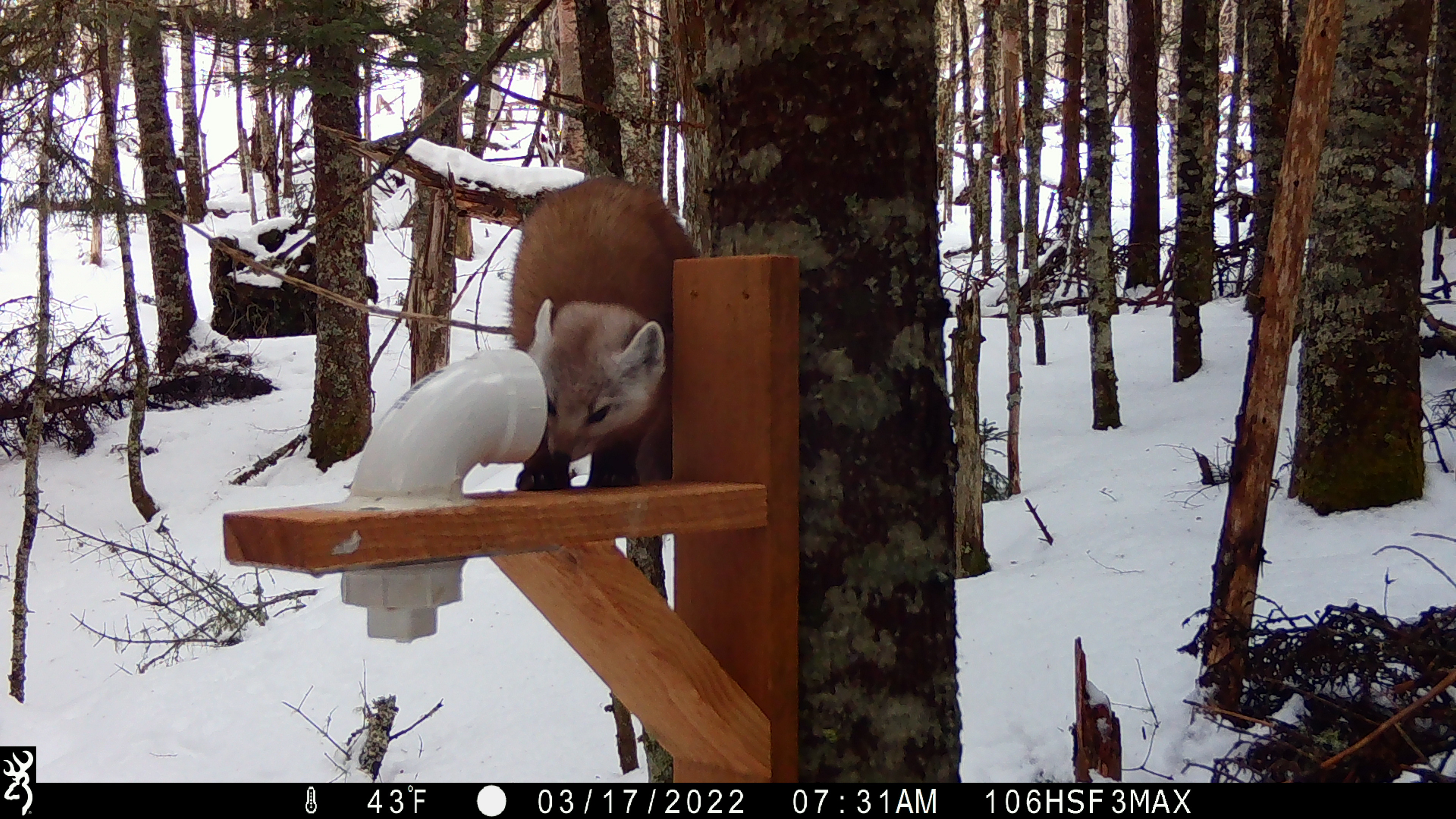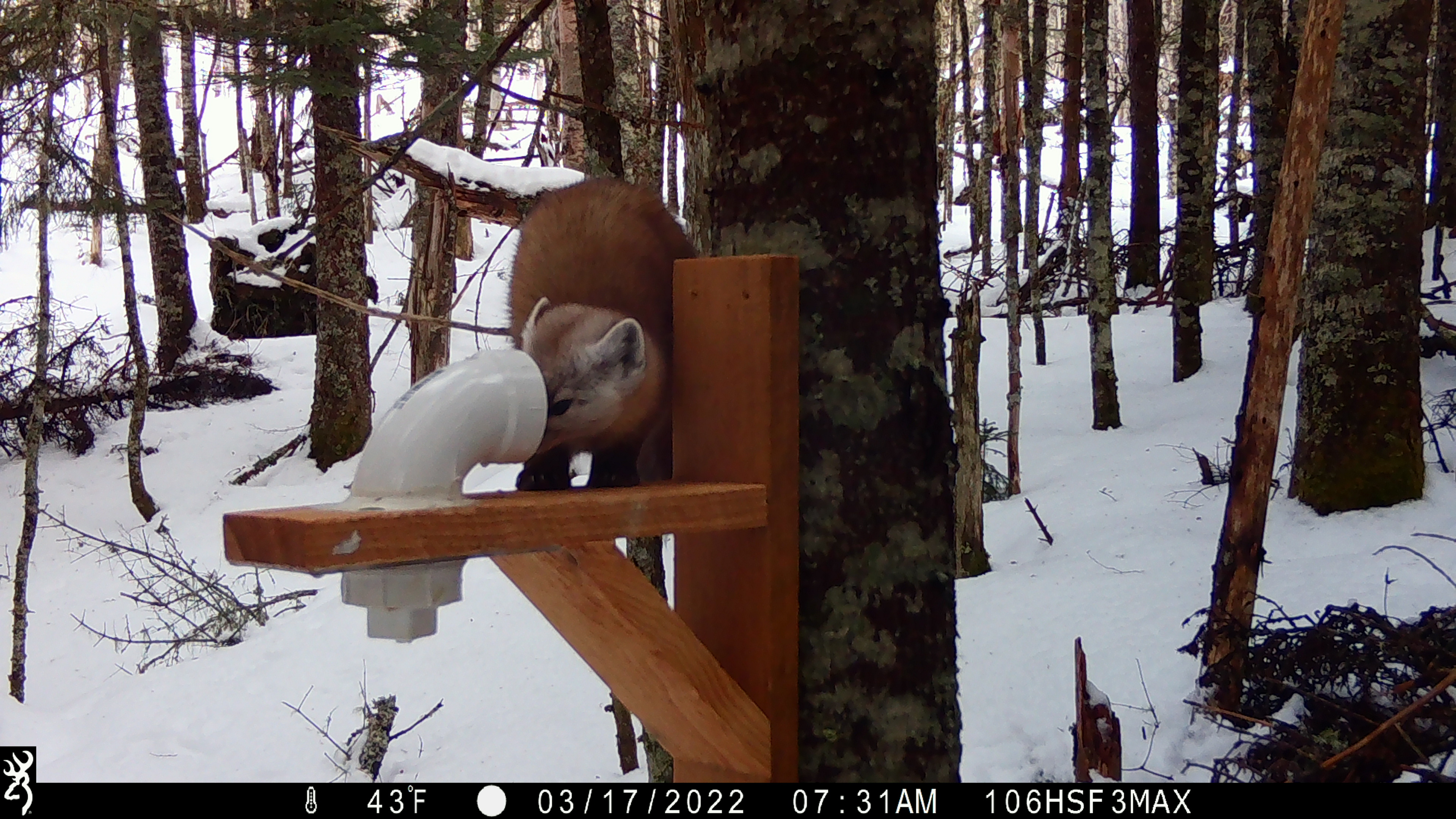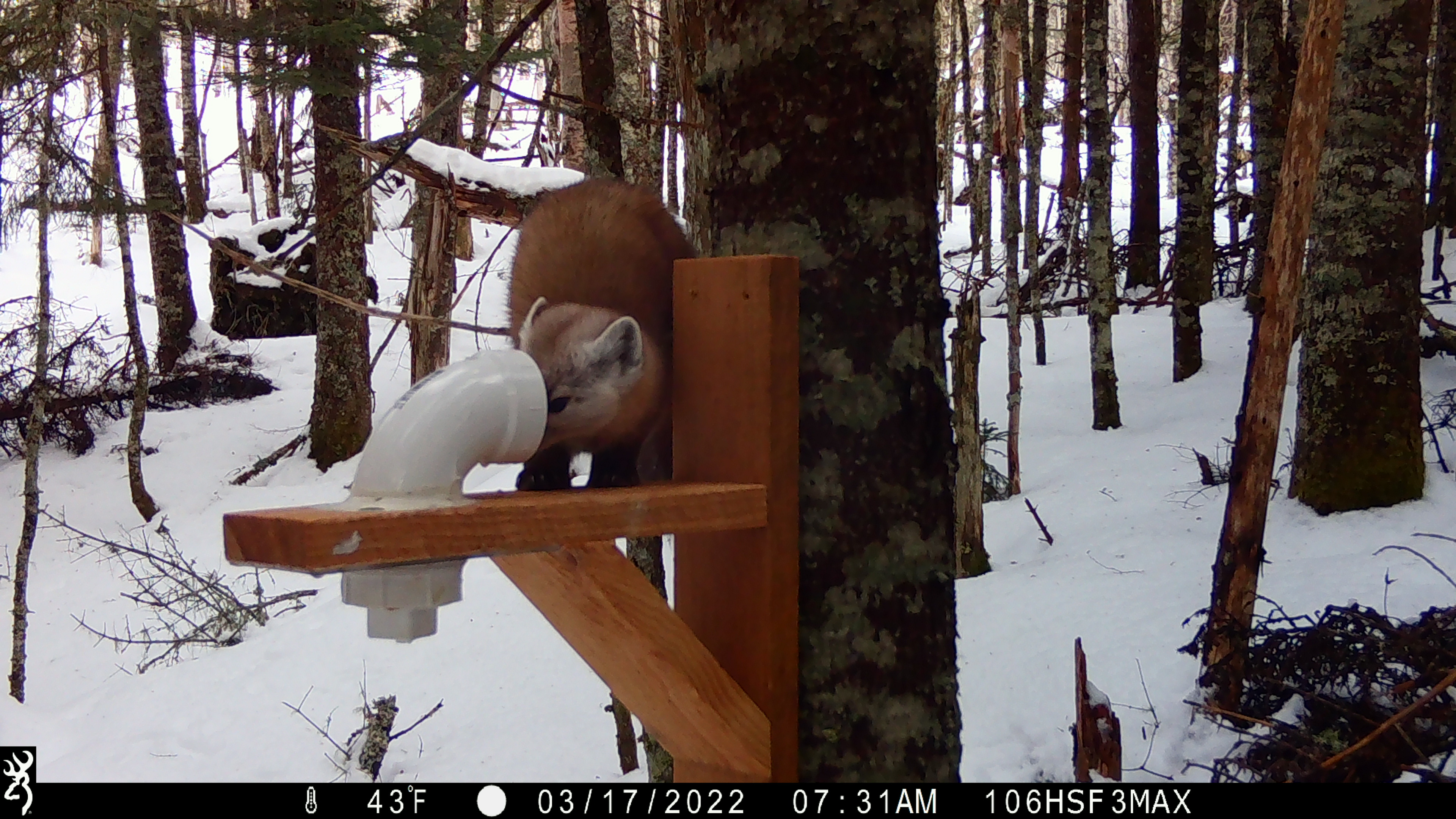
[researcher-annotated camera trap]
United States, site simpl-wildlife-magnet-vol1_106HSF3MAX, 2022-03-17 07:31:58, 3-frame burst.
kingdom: Animalia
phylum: Chordata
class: Mammalia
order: Carnivora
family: Mustelidae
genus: Martes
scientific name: Martes americana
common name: american marten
American marten (Martes americana).